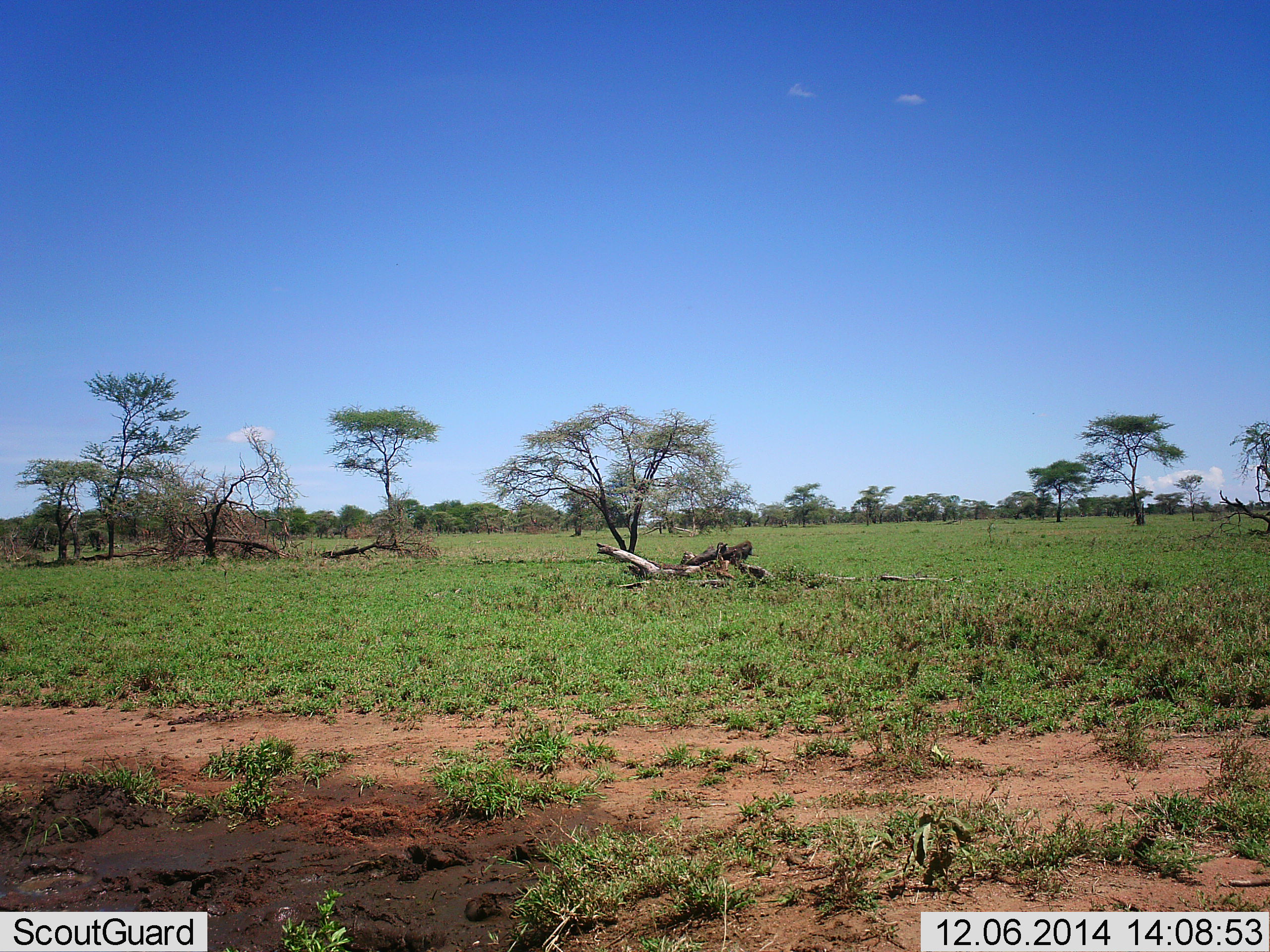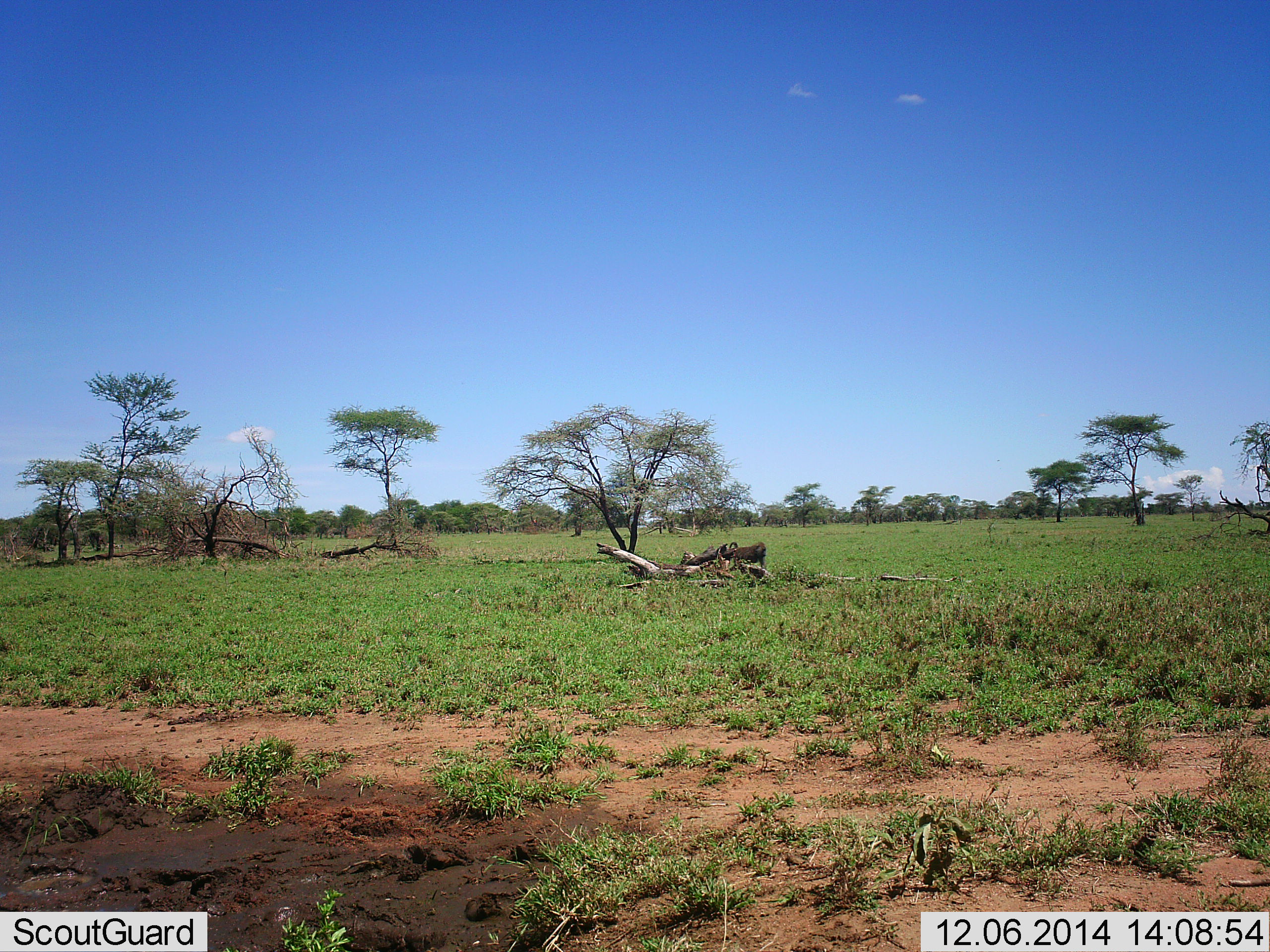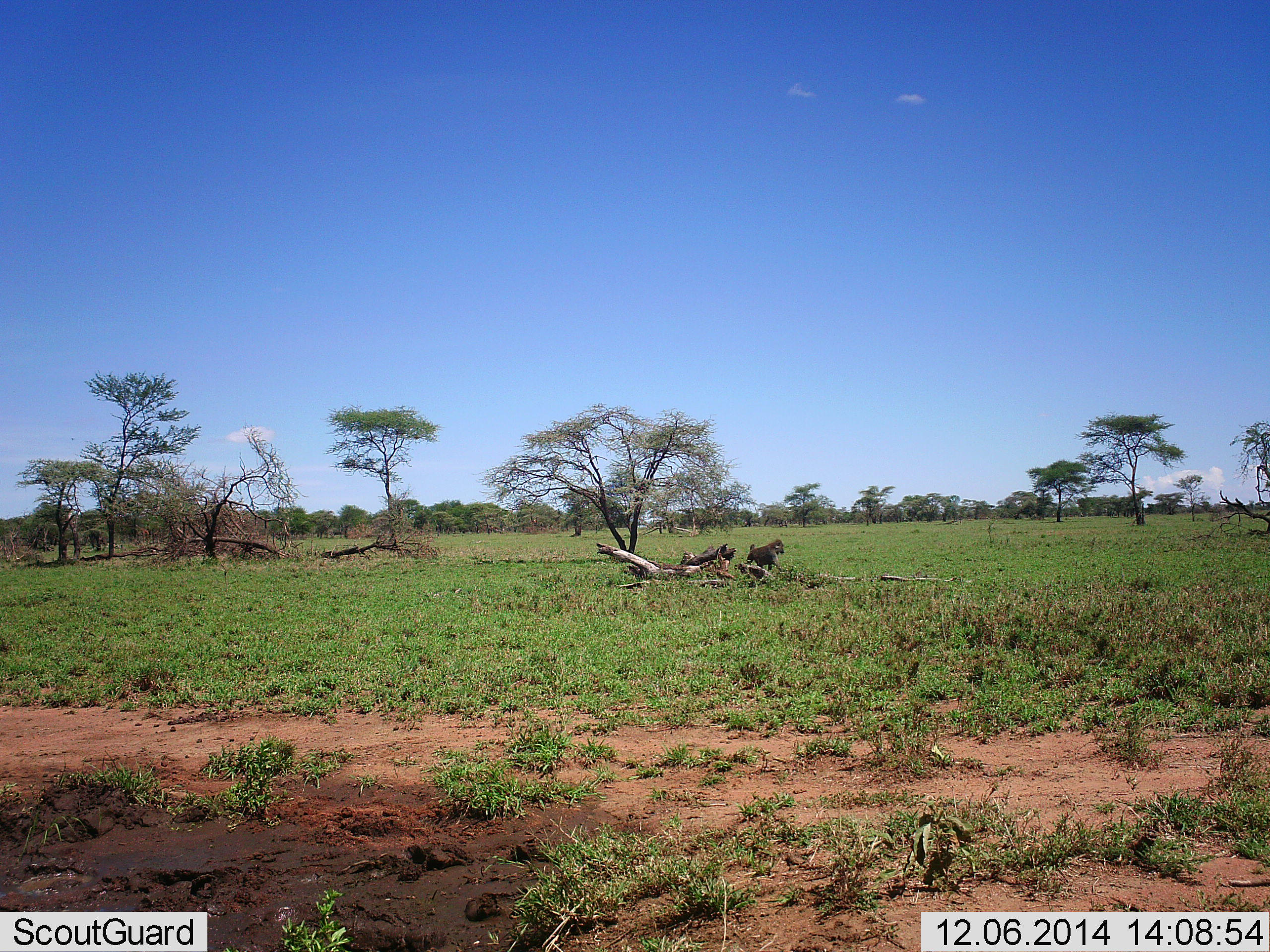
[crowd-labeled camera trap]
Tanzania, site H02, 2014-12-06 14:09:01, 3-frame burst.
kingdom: Animalia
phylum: Chordata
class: Mammalia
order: Primates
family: Cercopithecidae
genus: Papio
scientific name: Papio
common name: baboon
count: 1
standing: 0%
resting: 10%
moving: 100%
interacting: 0%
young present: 0%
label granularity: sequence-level